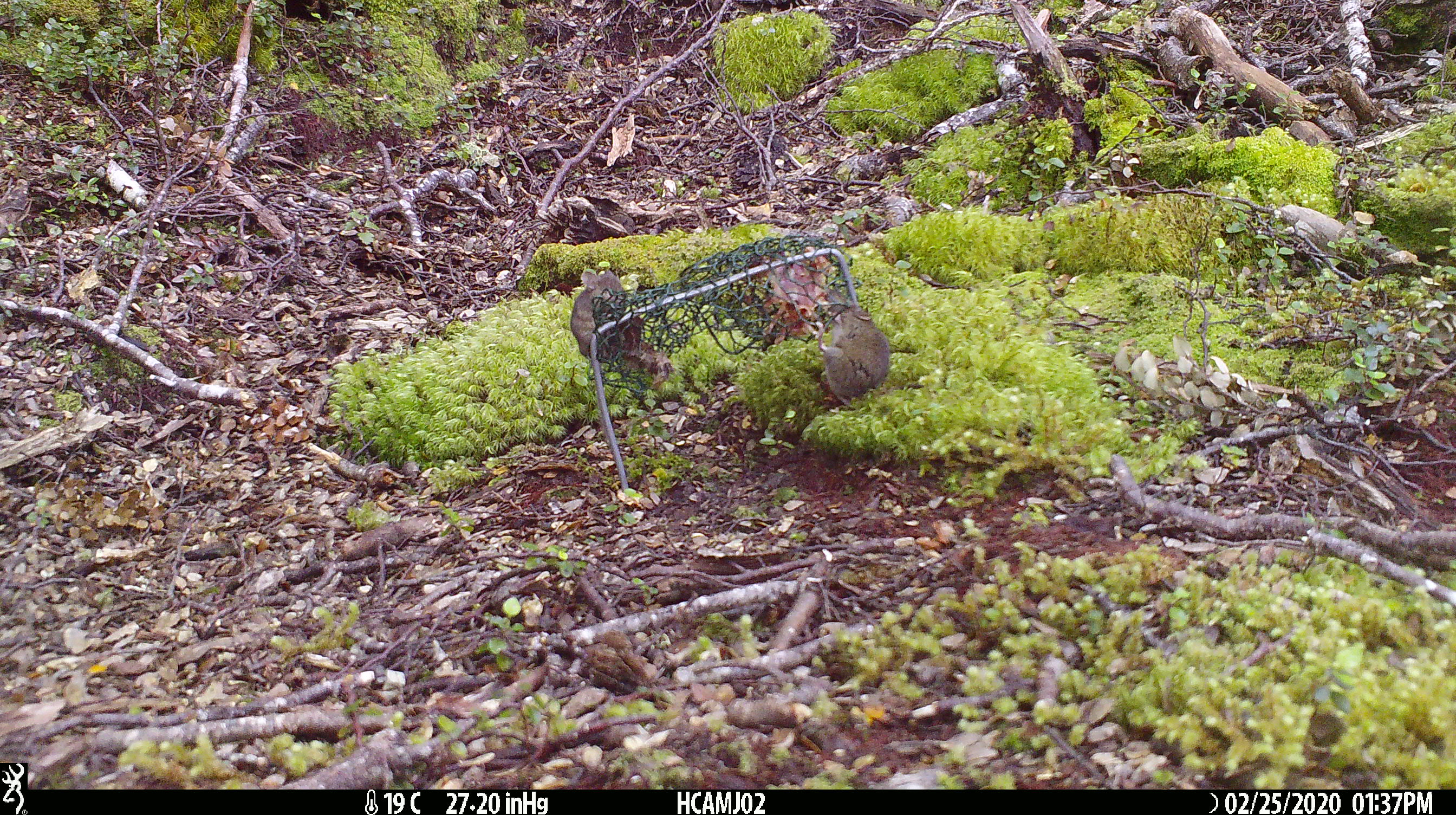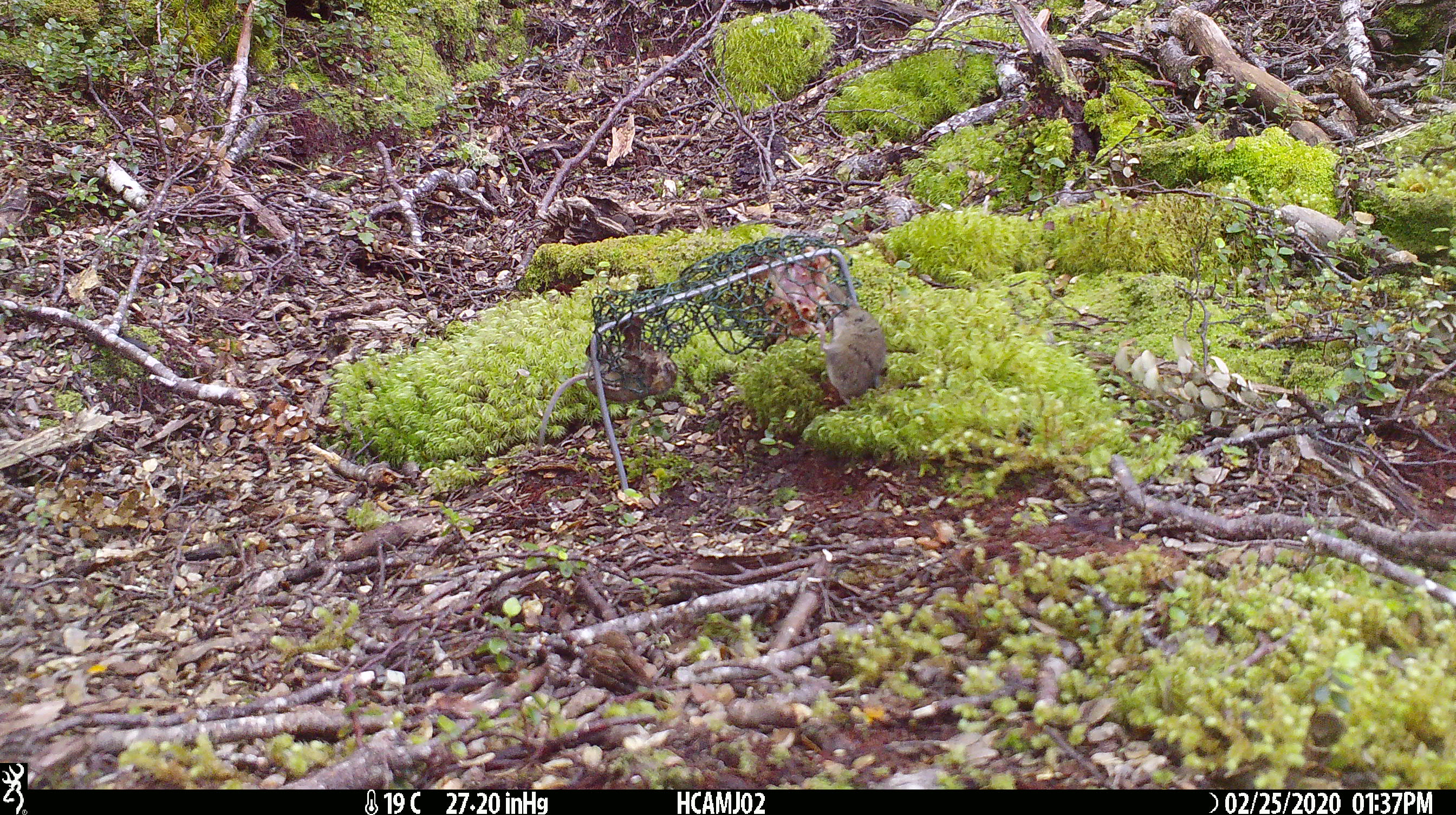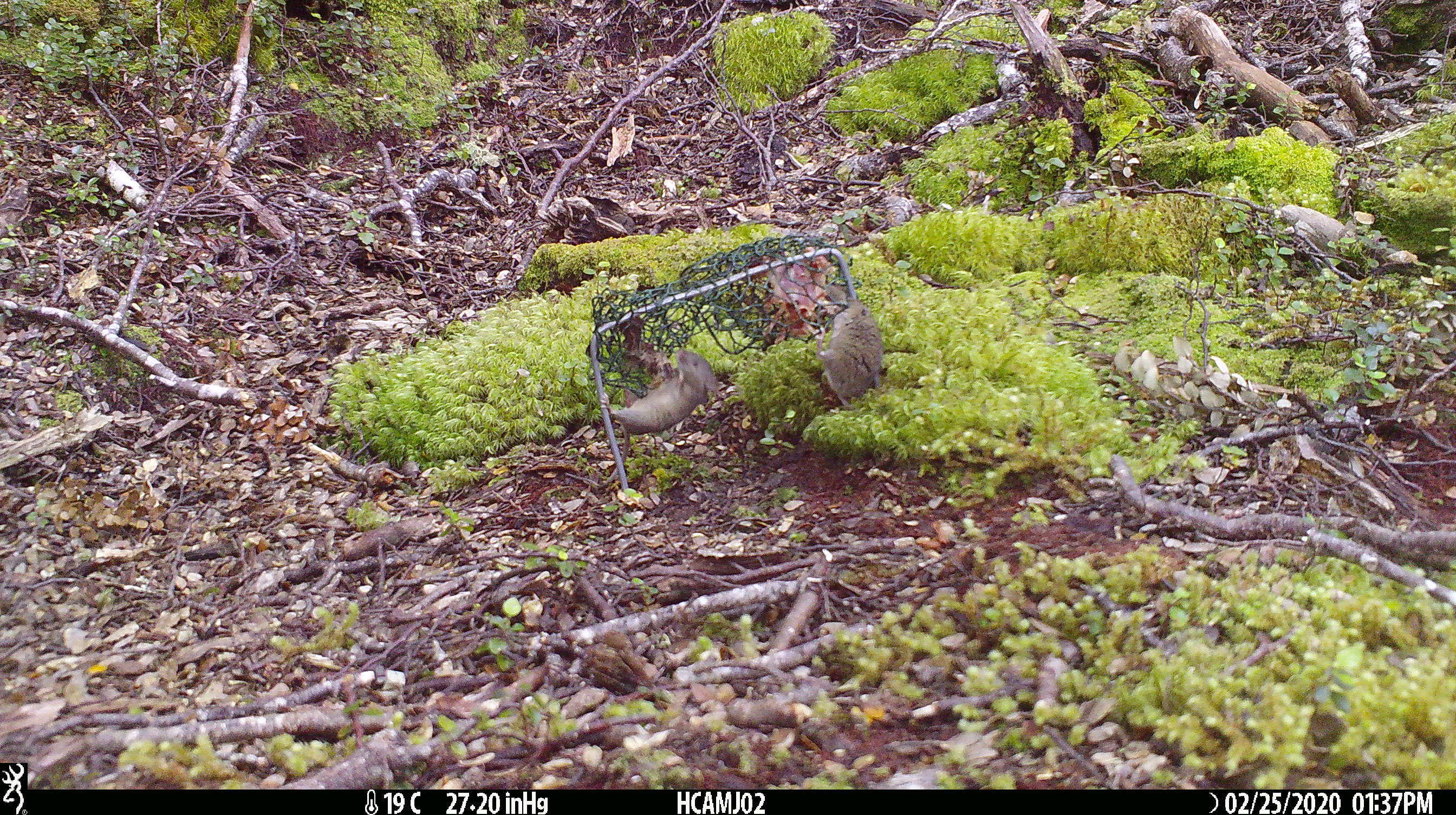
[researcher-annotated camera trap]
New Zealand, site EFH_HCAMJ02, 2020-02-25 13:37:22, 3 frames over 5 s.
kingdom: Animalia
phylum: Chordata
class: Mammalia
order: Rodentia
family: Muridae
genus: Mus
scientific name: Mus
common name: mouse